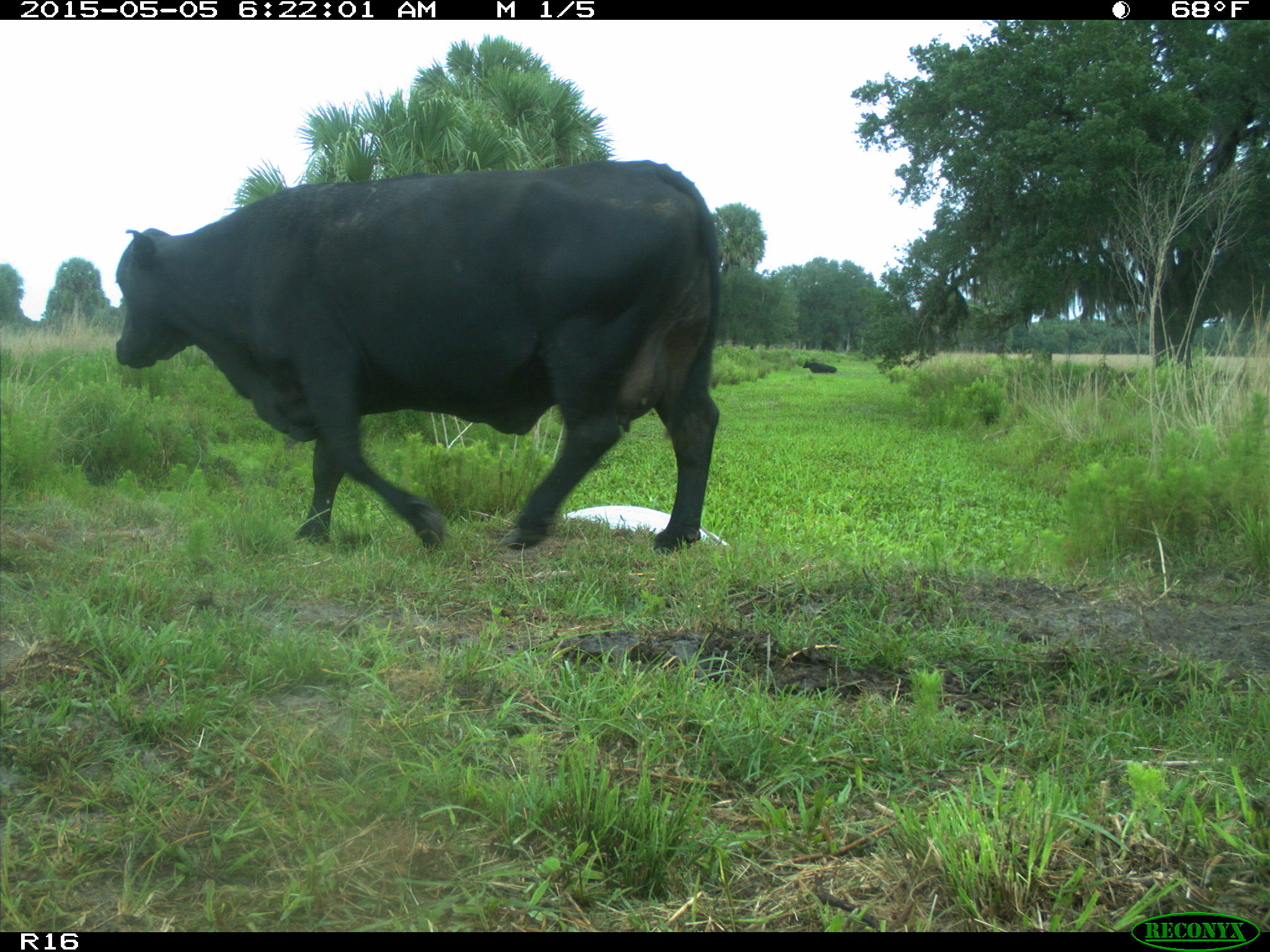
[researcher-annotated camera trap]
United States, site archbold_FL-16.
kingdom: Animalia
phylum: Chordata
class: Mammalia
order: Artiodactyla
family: Bovidae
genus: Bos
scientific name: Bos taurus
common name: domestic cow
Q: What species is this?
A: Bos taurus (domestic cow).